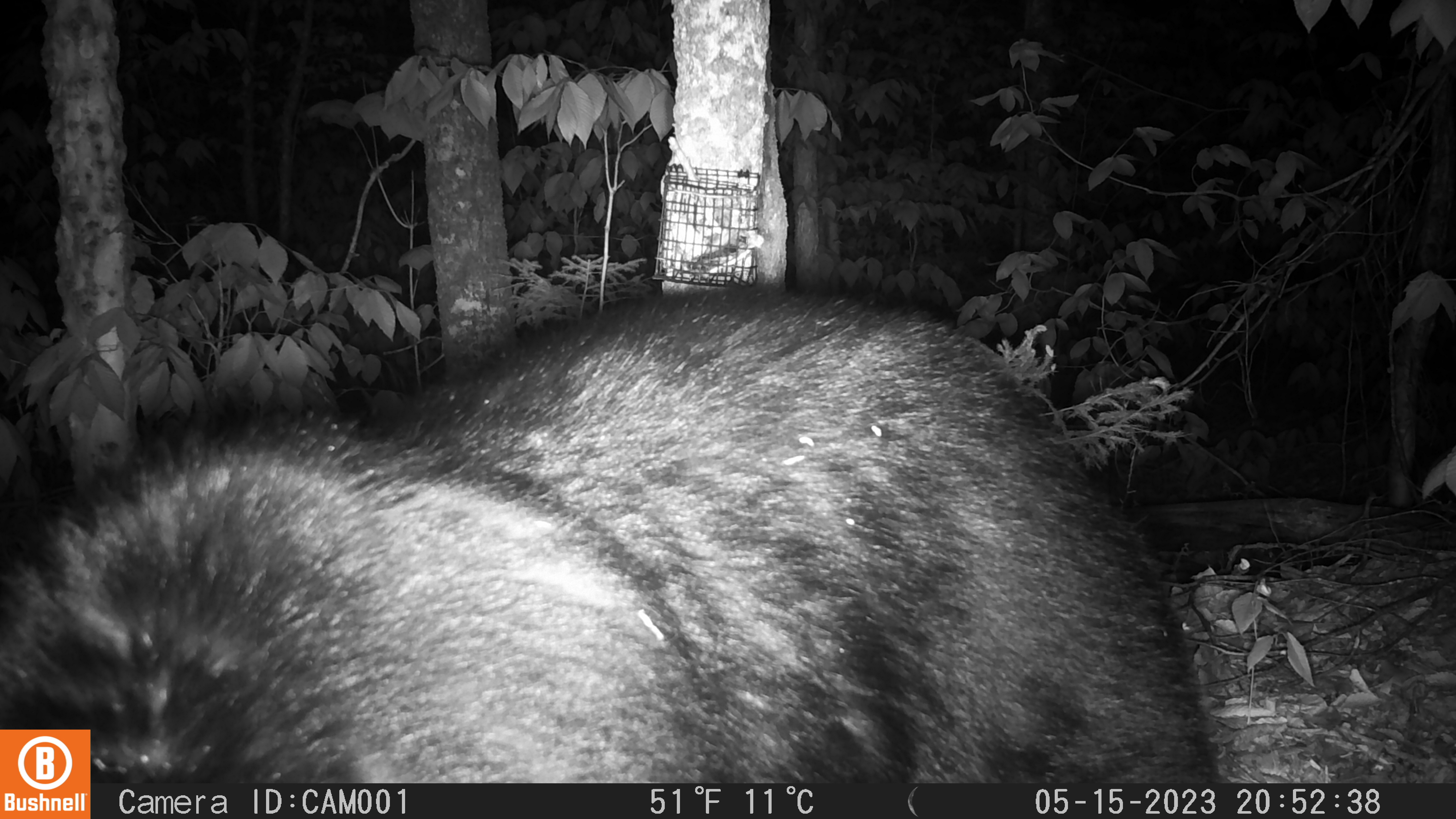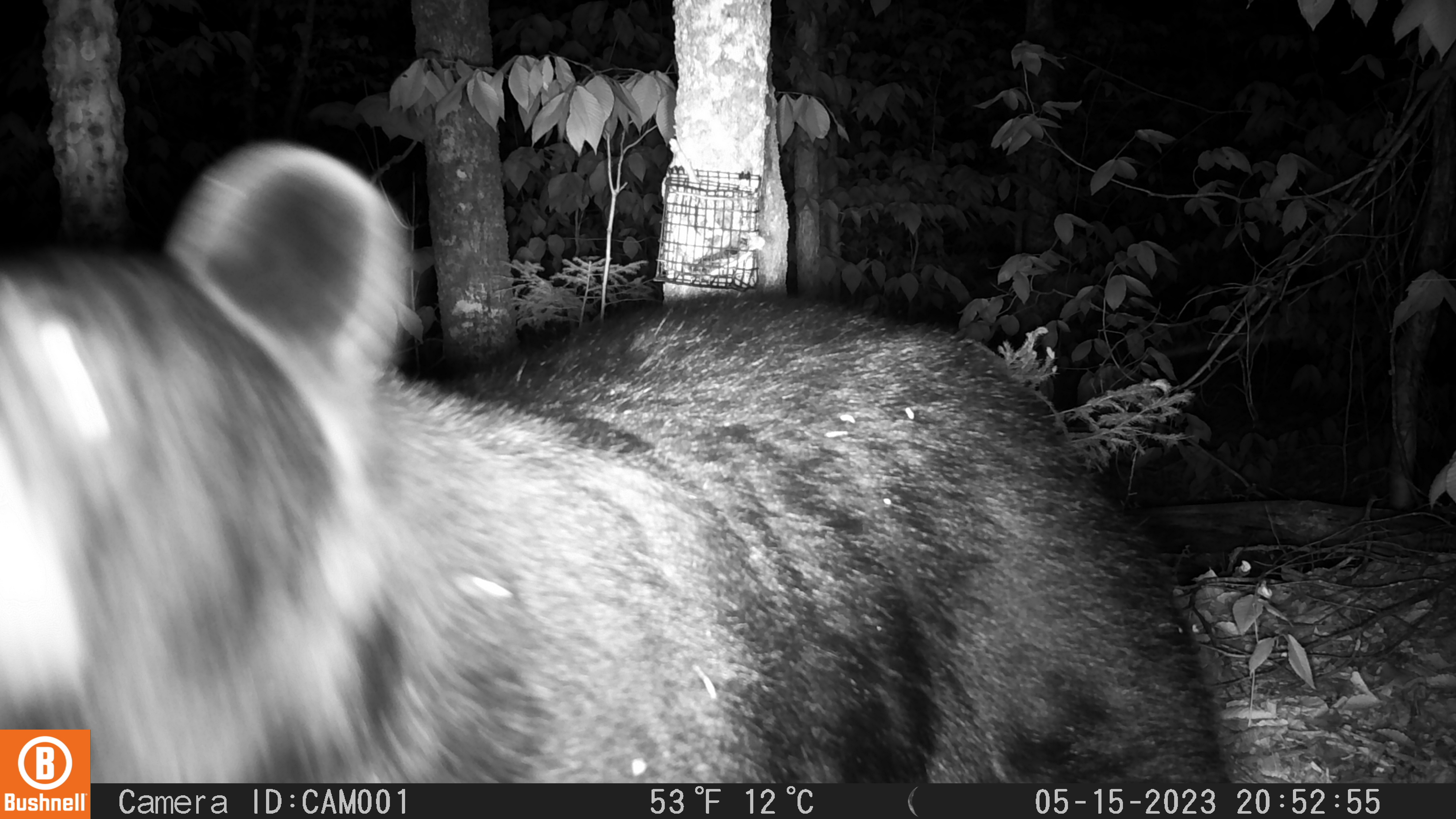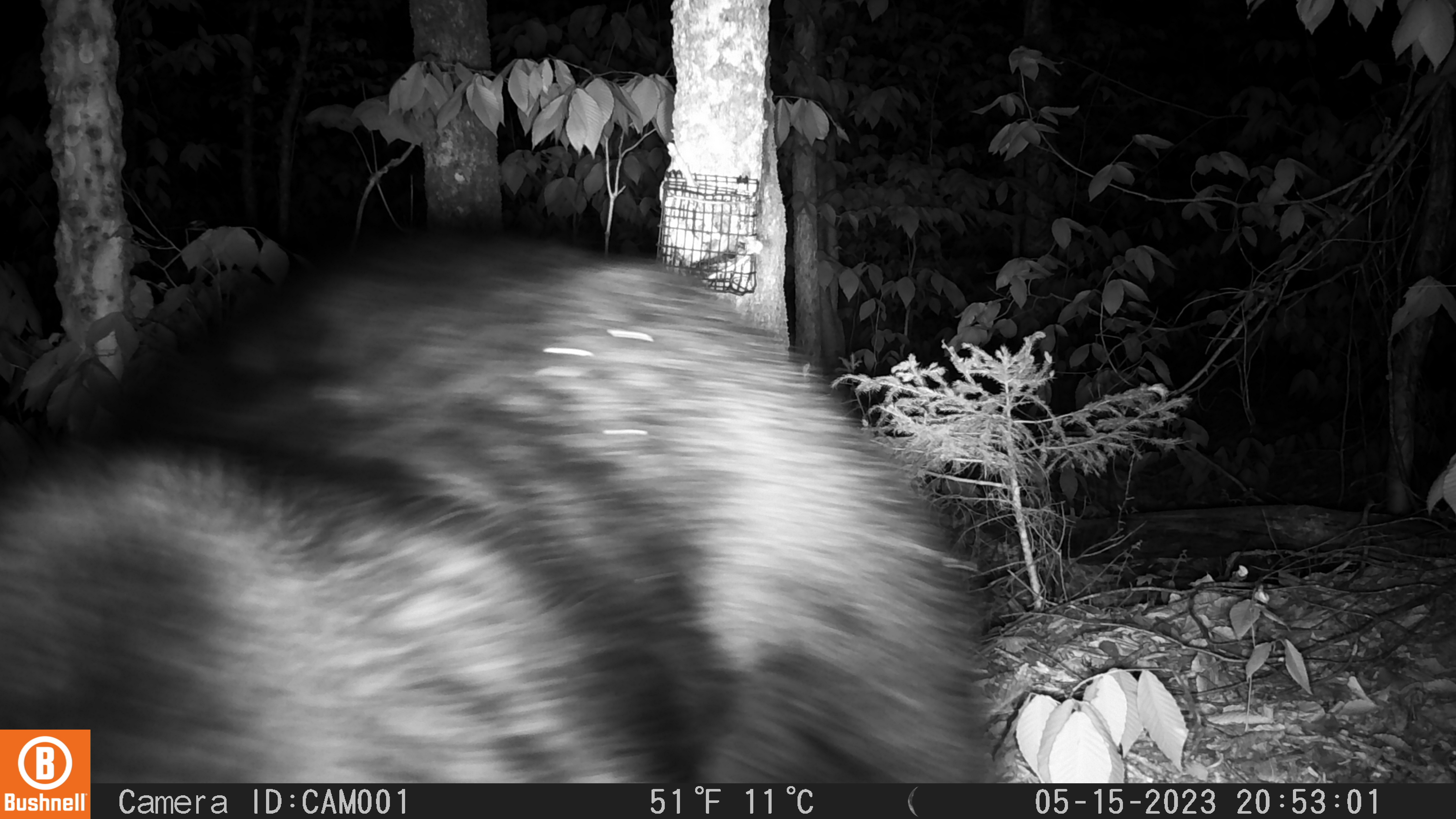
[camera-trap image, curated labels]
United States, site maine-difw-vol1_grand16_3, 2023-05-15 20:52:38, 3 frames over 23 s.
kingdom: Animalia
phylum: Chordata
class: Mammalia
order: Carnivora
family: Ursidae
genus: Ursus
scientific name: Ursus americanus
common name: black bear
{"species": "black bear (Ursus americanus)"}